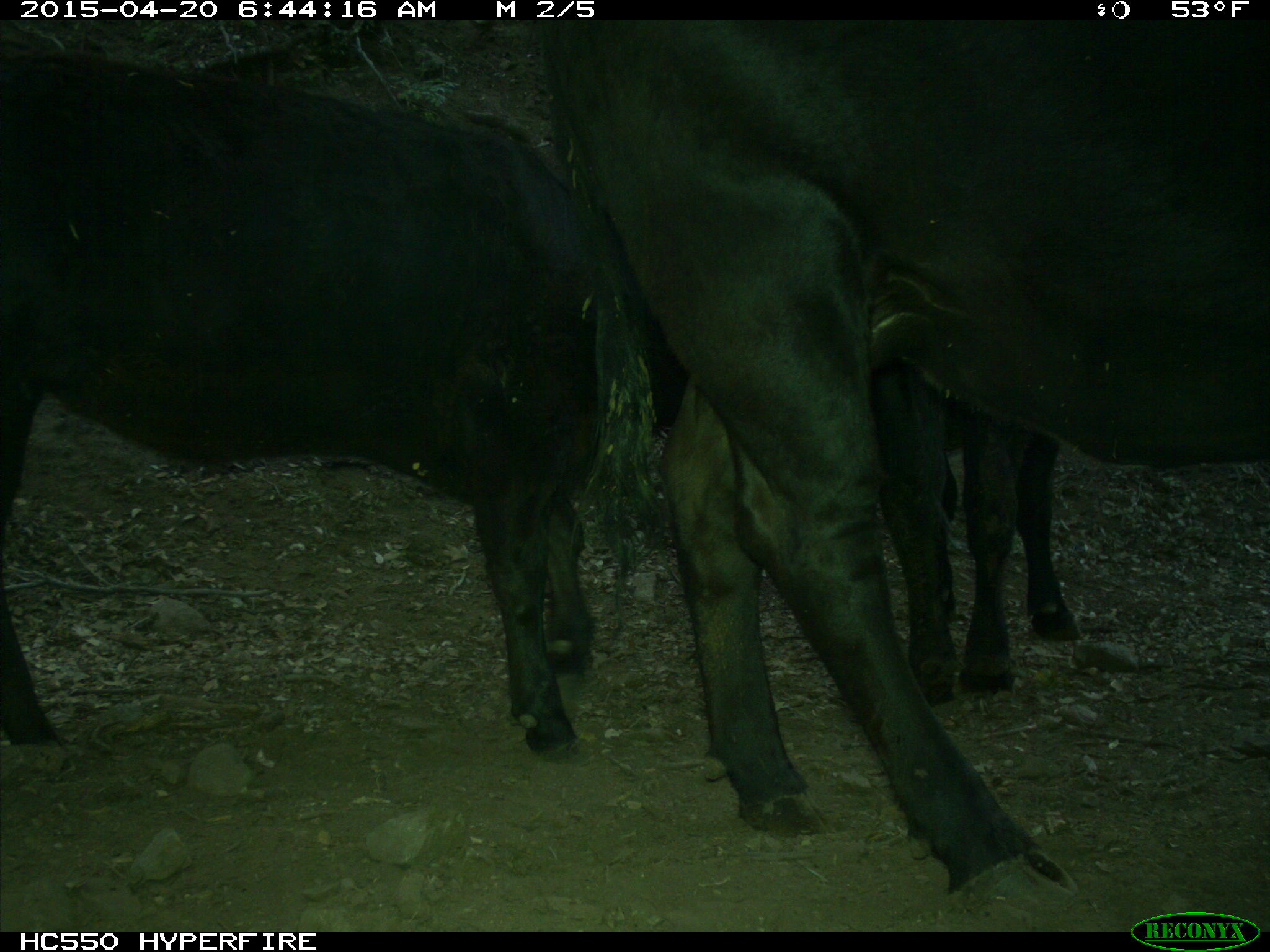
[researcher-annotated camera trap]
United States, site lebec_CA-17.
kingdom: Animalia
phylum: Chordata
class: Mammalia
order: Artiodactyla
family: Bovidae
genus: Bos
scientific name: Bos taurus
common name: domestic cow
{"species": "Bos taurus (domestic cow)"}